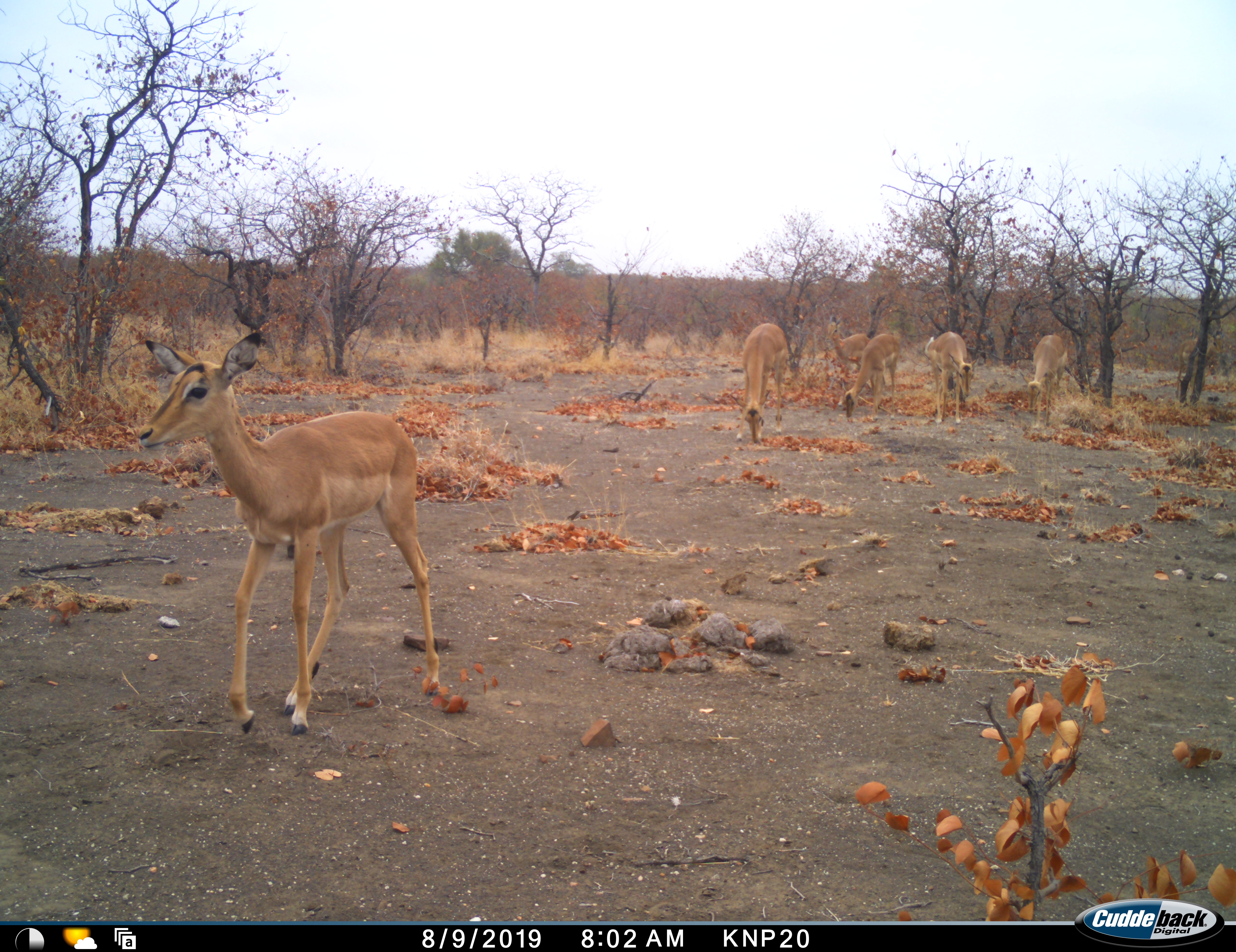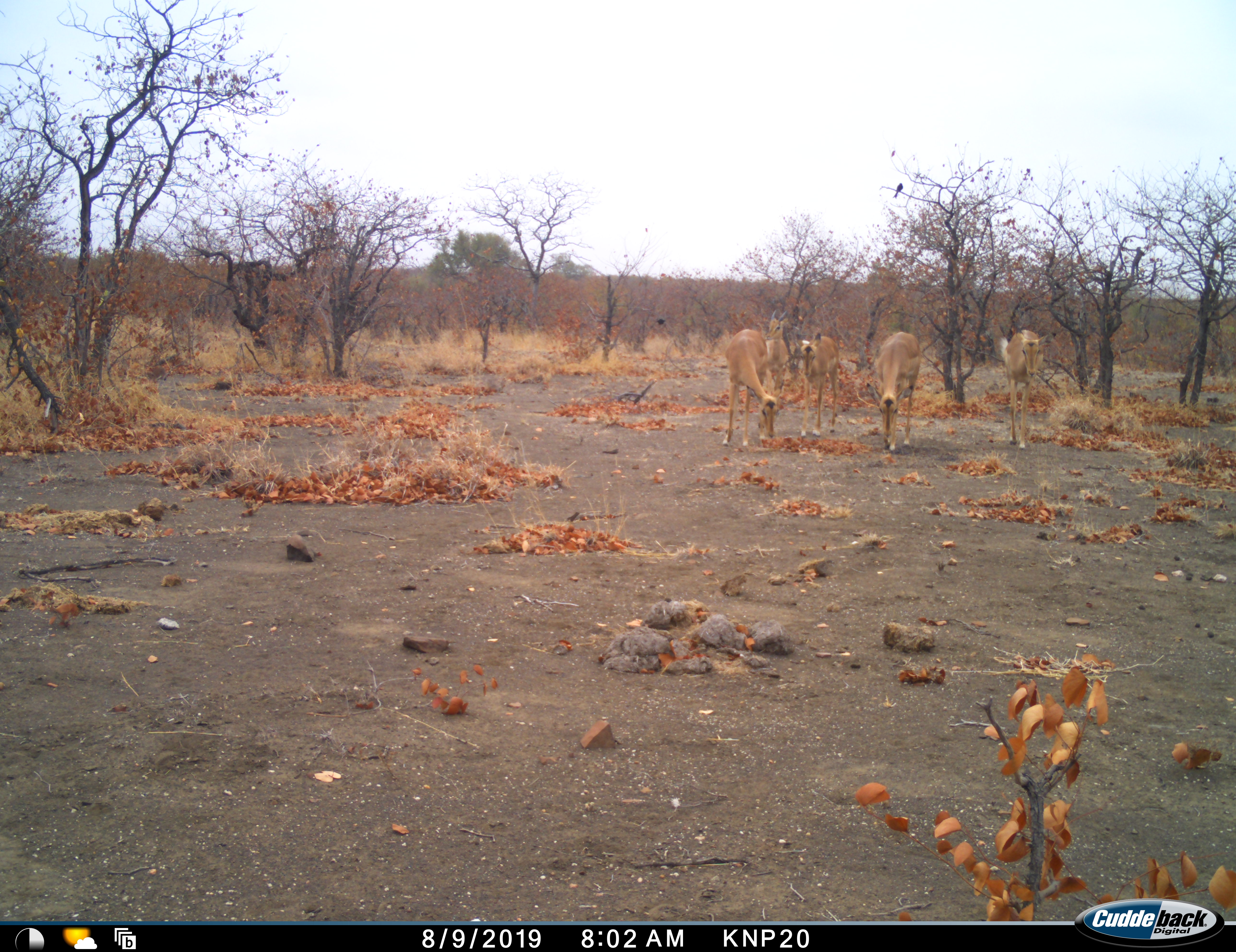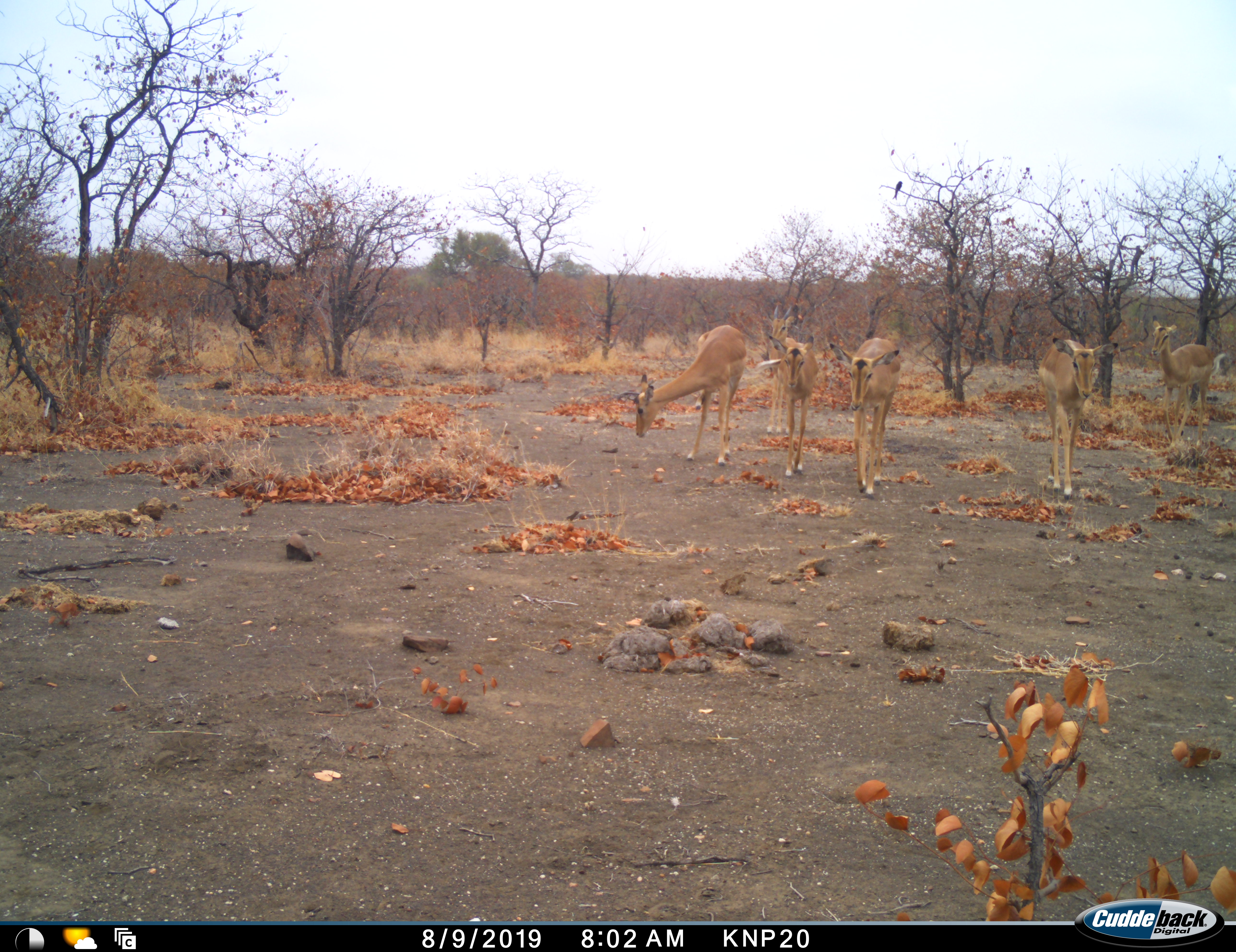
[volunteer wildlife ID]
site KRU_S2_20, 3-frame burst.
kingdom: Animalia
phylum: Chordata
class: Mammalia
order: Artiodactyla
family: Bovidae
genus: Aepyceros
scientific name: Aepyceros melampus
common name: impala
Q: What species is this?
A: Impala (Aepyceros melampus).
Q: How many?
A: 6.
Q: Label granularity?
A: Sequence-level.